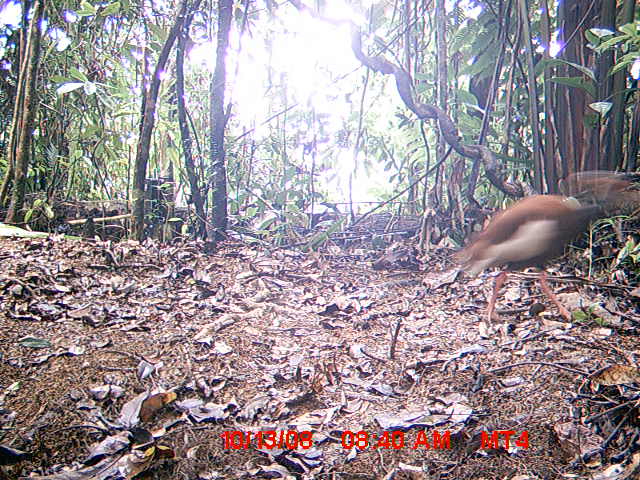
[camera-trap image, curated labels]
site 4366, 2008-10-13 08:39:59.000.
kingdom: Animalia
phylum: Chordata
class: Aves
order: Pelecaniformes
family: Threskiornithidae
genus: Lophotibis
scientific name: Lophotibis cristata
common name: madagascan ibis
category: lophotibis cristataa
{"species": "lophotibis cristataa (madagascan ibis) (Lophotibis cristata)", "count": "2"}